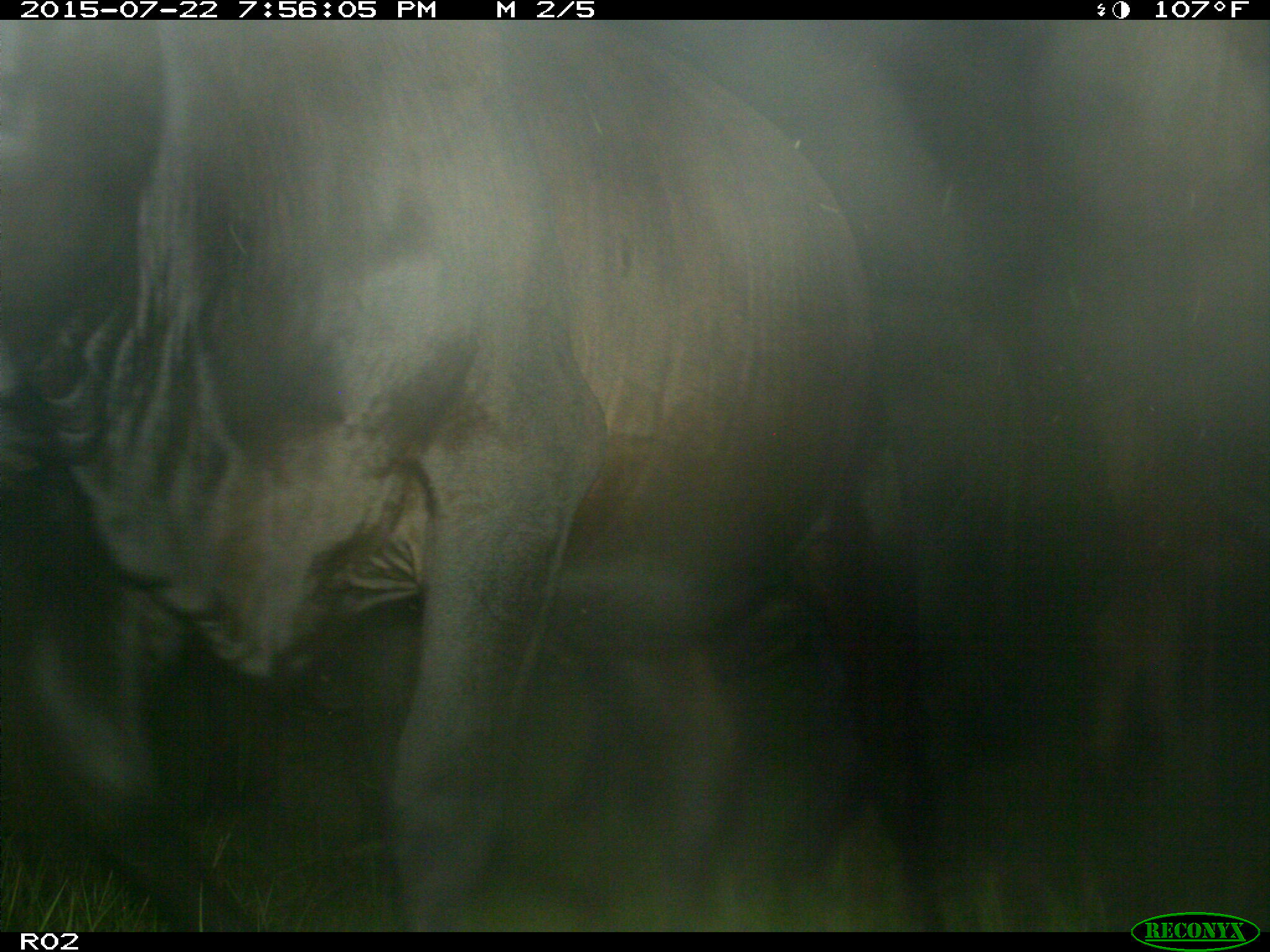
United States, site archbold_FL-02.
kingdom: Animalia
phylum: Chordata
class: Mammalia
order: Artiodactyla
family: Bovidae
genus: Bos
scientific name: Bos taurus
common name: domestic cow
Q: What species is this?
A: Bos taurus (domestic cow).